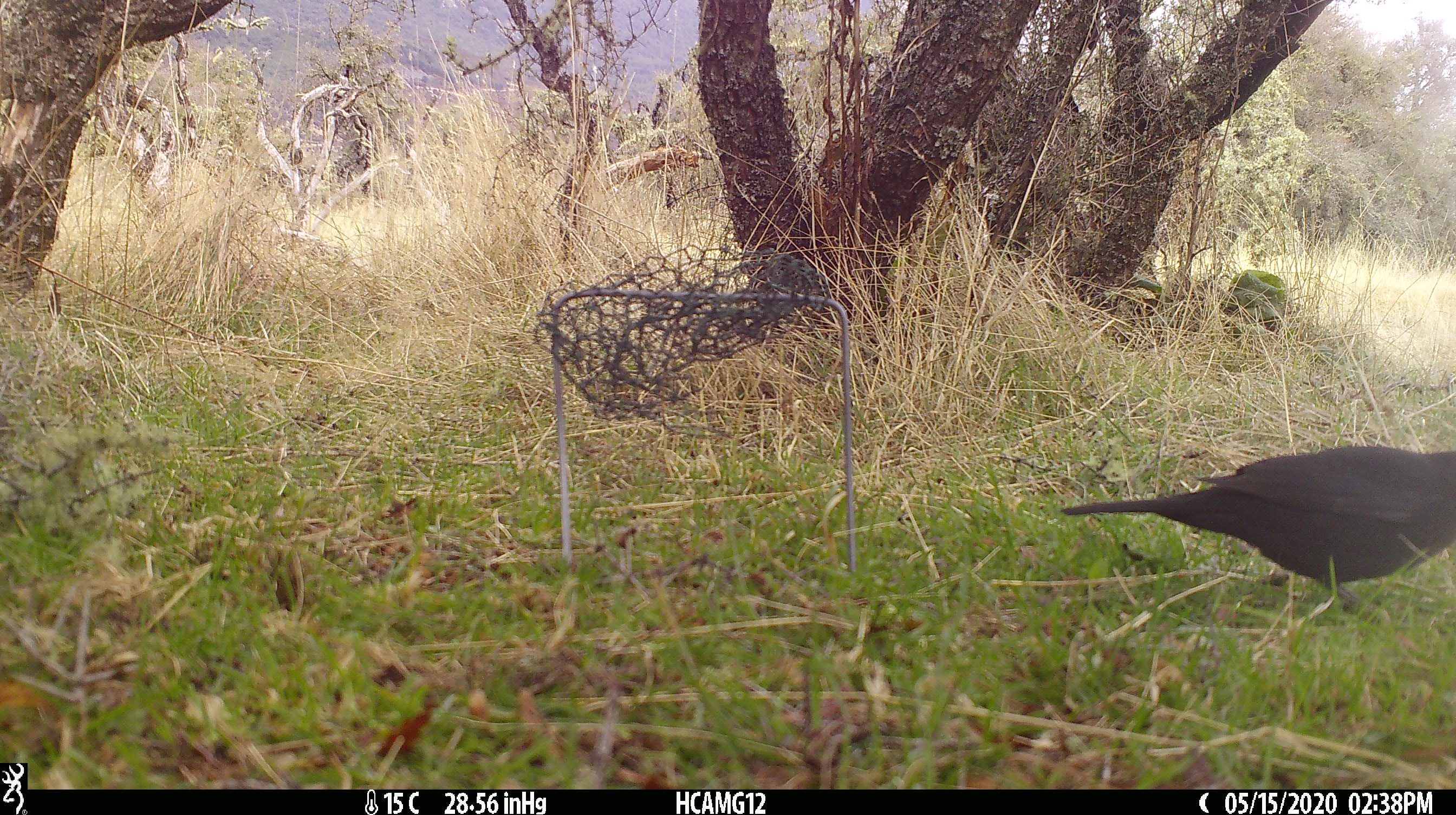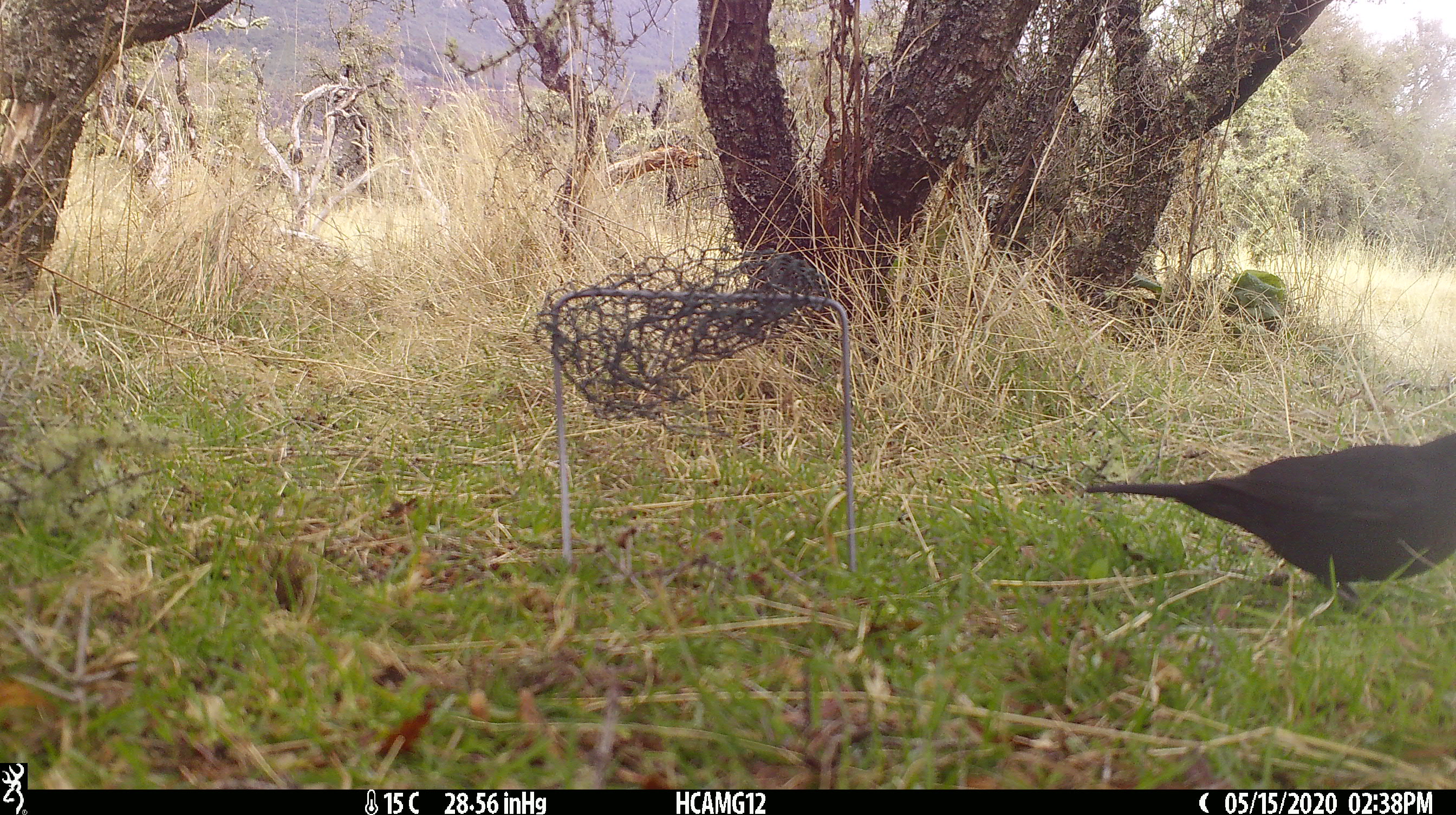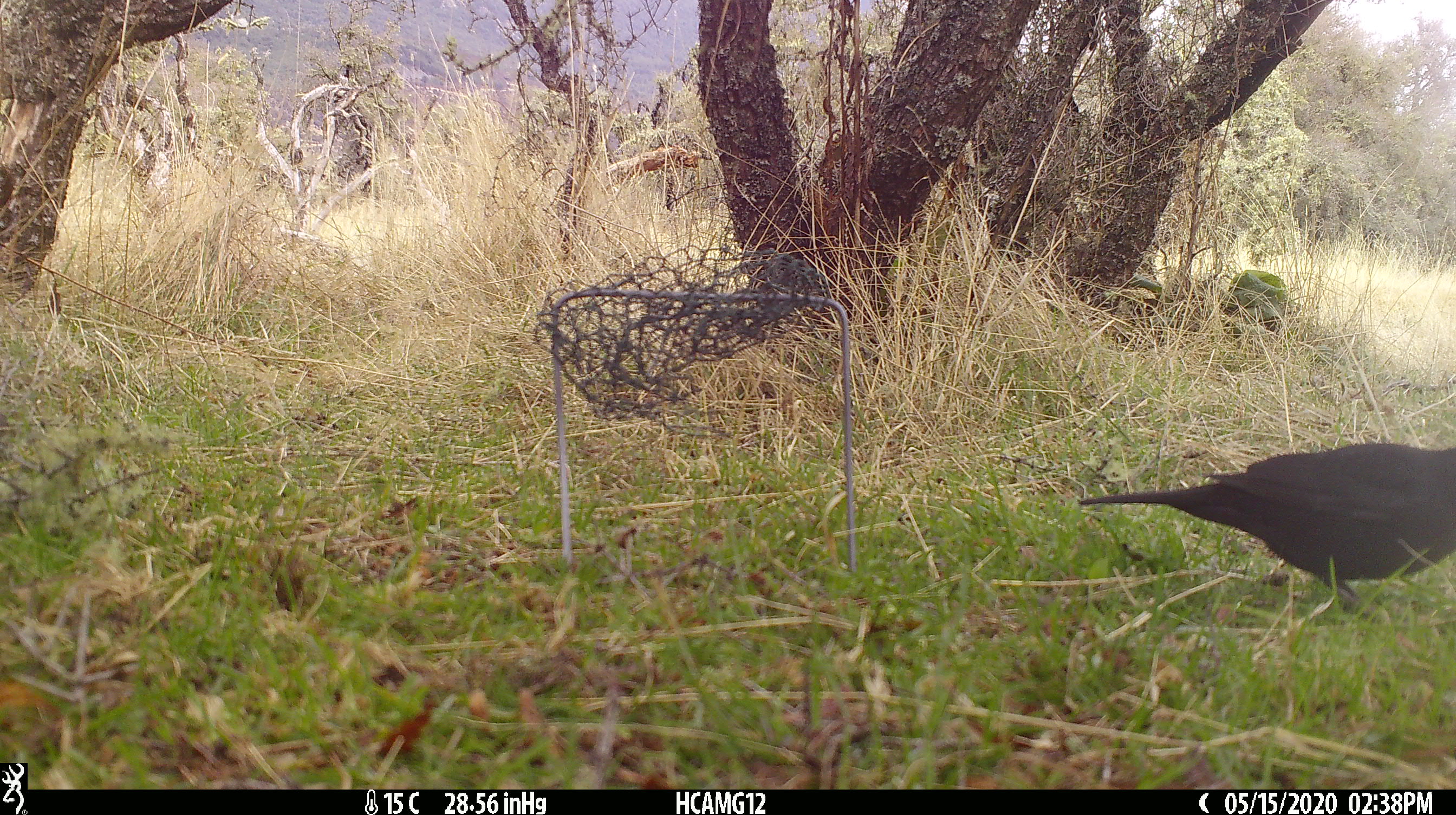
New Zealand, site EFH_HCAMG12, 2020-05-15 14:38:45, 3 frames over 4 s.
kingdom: Animalia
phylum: Chordata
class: Aves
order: Passeriformes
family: Turdidae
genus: Turdus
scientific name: Turdus merula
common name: eurasian blackbird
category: blackbird